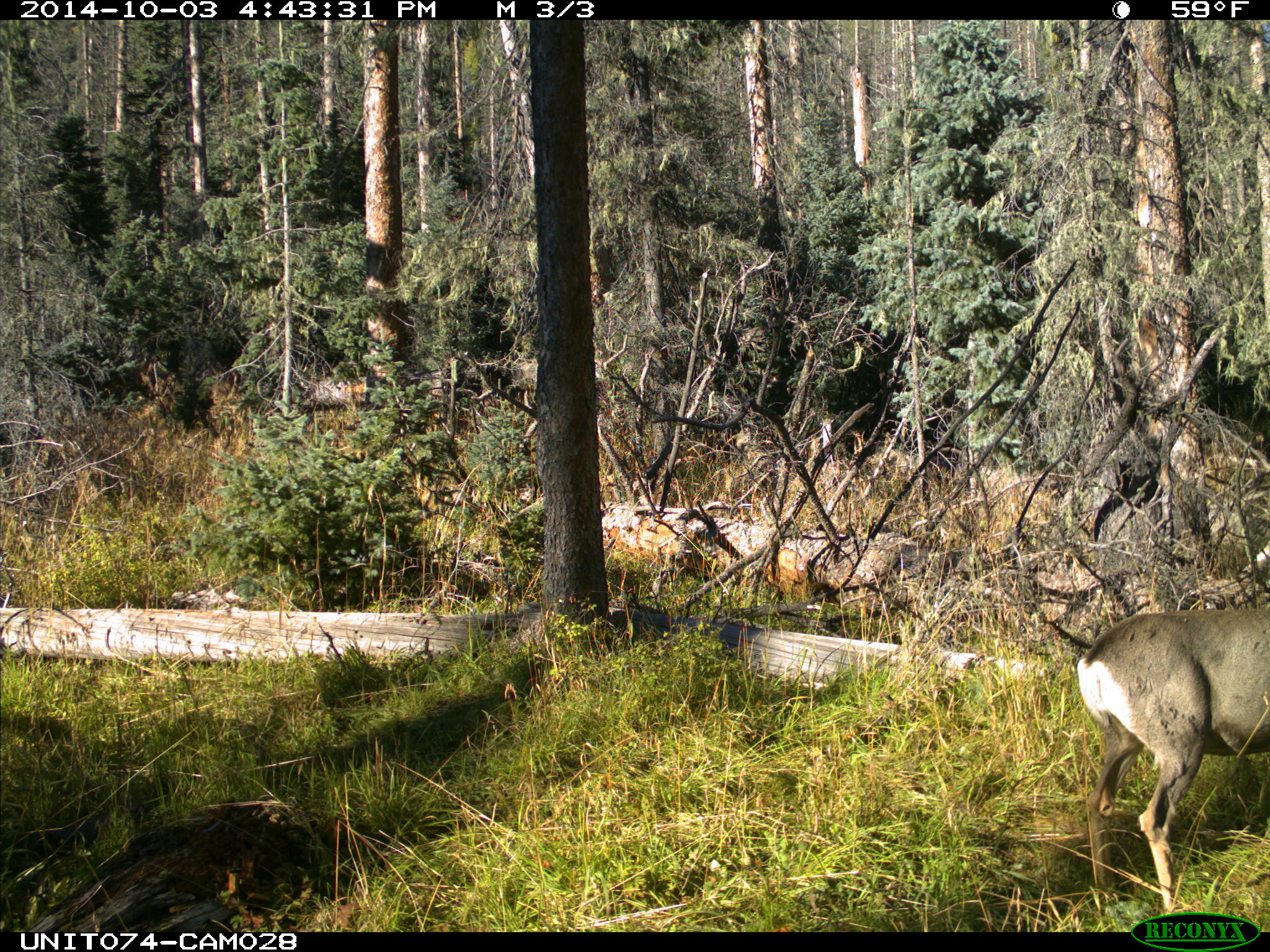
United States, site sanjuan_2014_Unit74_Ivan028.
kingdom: Animalia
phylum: Chordata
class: Mammalia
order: Artiodactyla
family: Cervidae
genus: Odocoileus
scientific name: Odocoileus hemionus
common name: mule deer